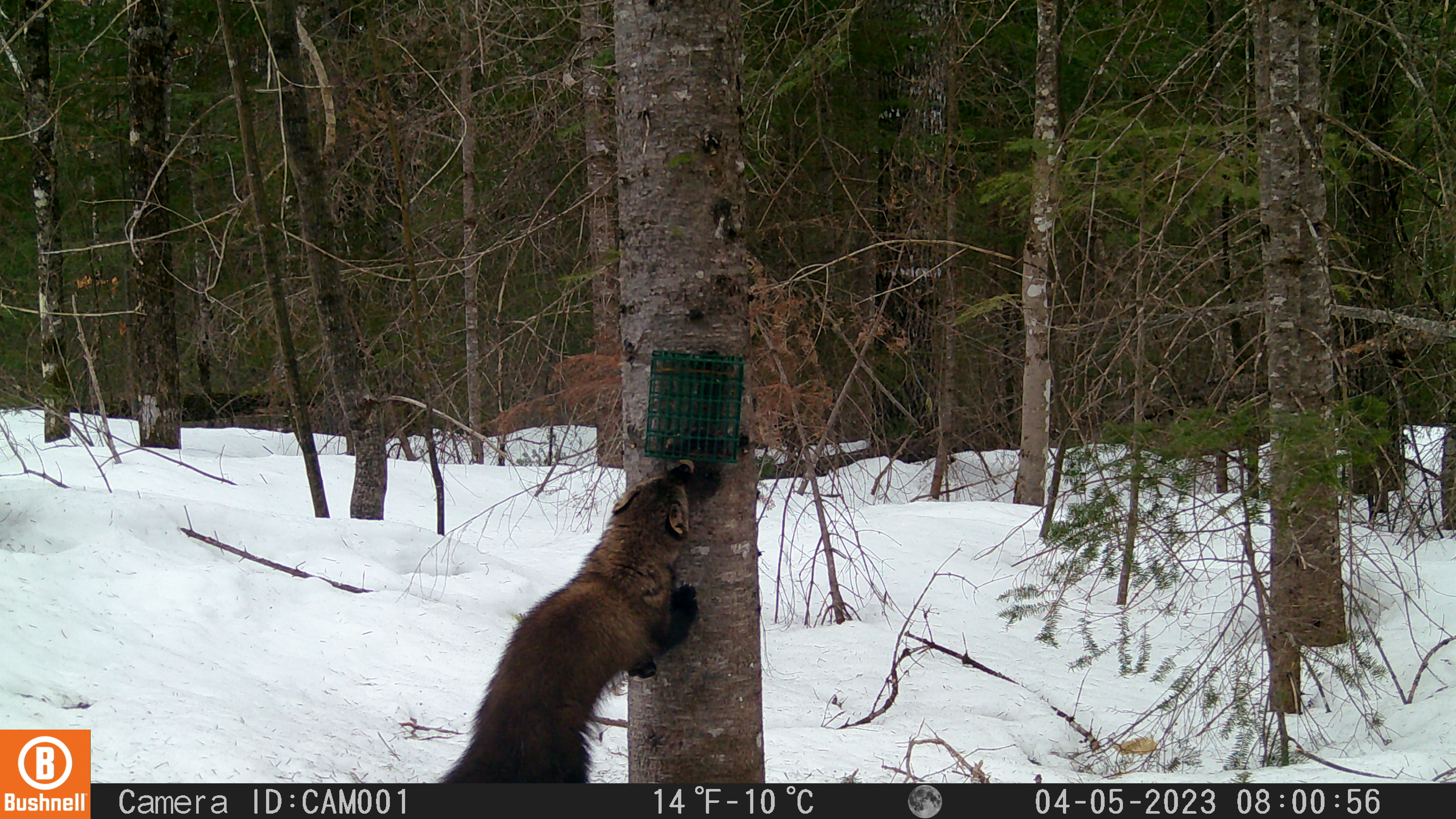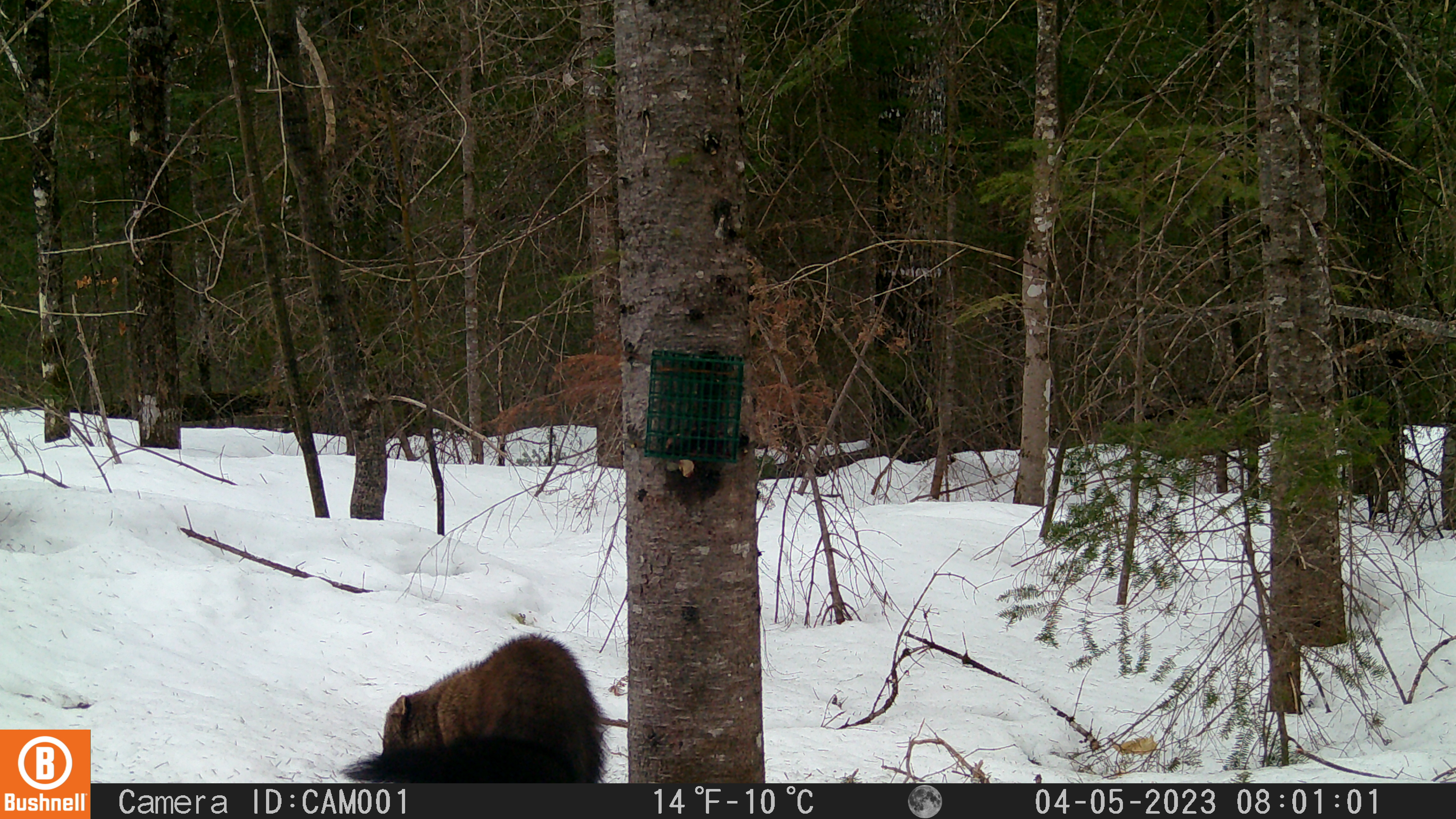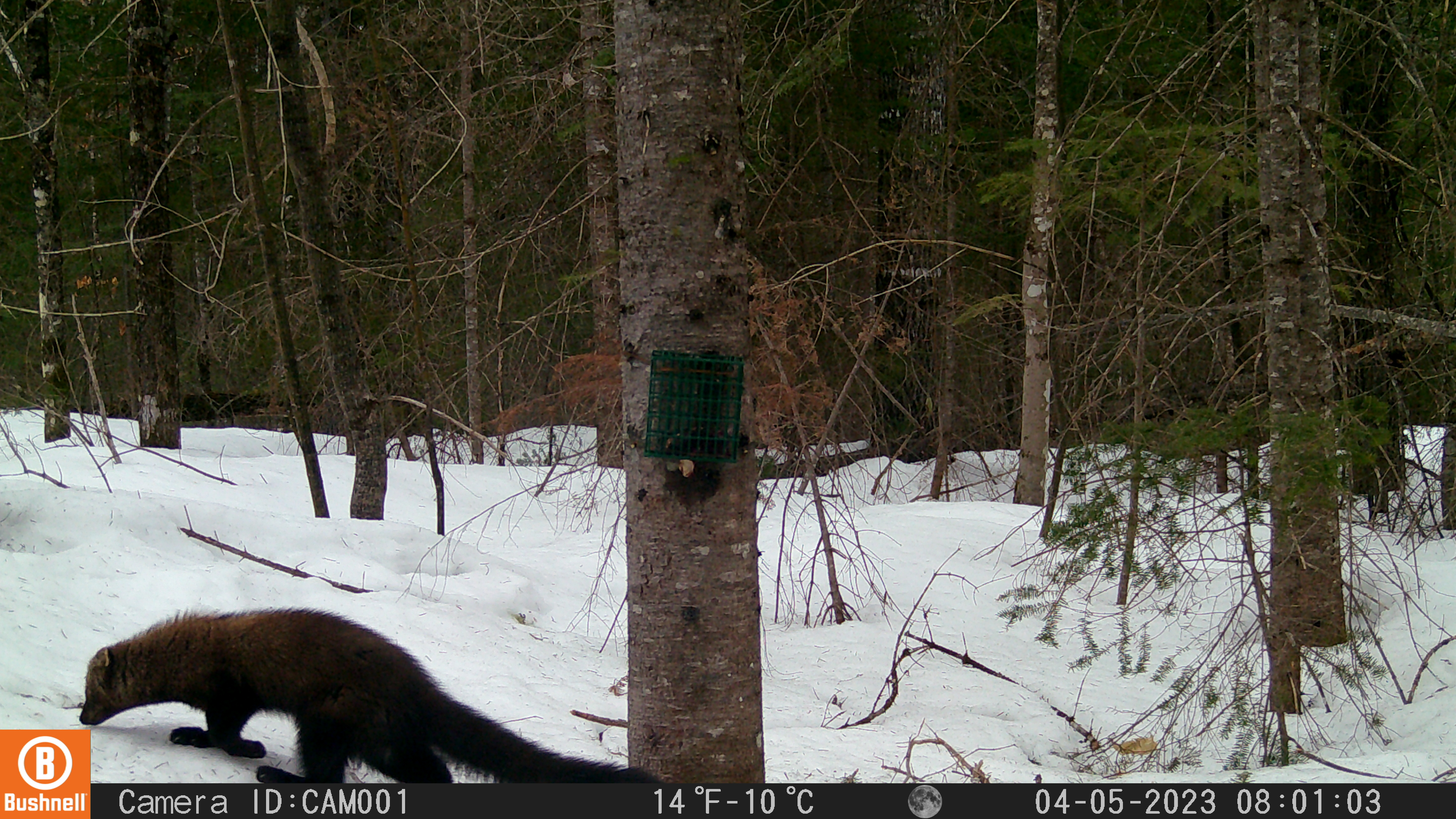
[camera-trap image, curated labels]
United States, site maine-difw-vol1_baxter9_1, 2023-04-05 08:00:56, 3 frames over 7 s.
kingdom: Animalia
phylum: Chordata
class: Mammalia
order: Carnivora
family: Mustelidae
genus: Pekania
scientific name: Pekania pennanti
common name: fisher